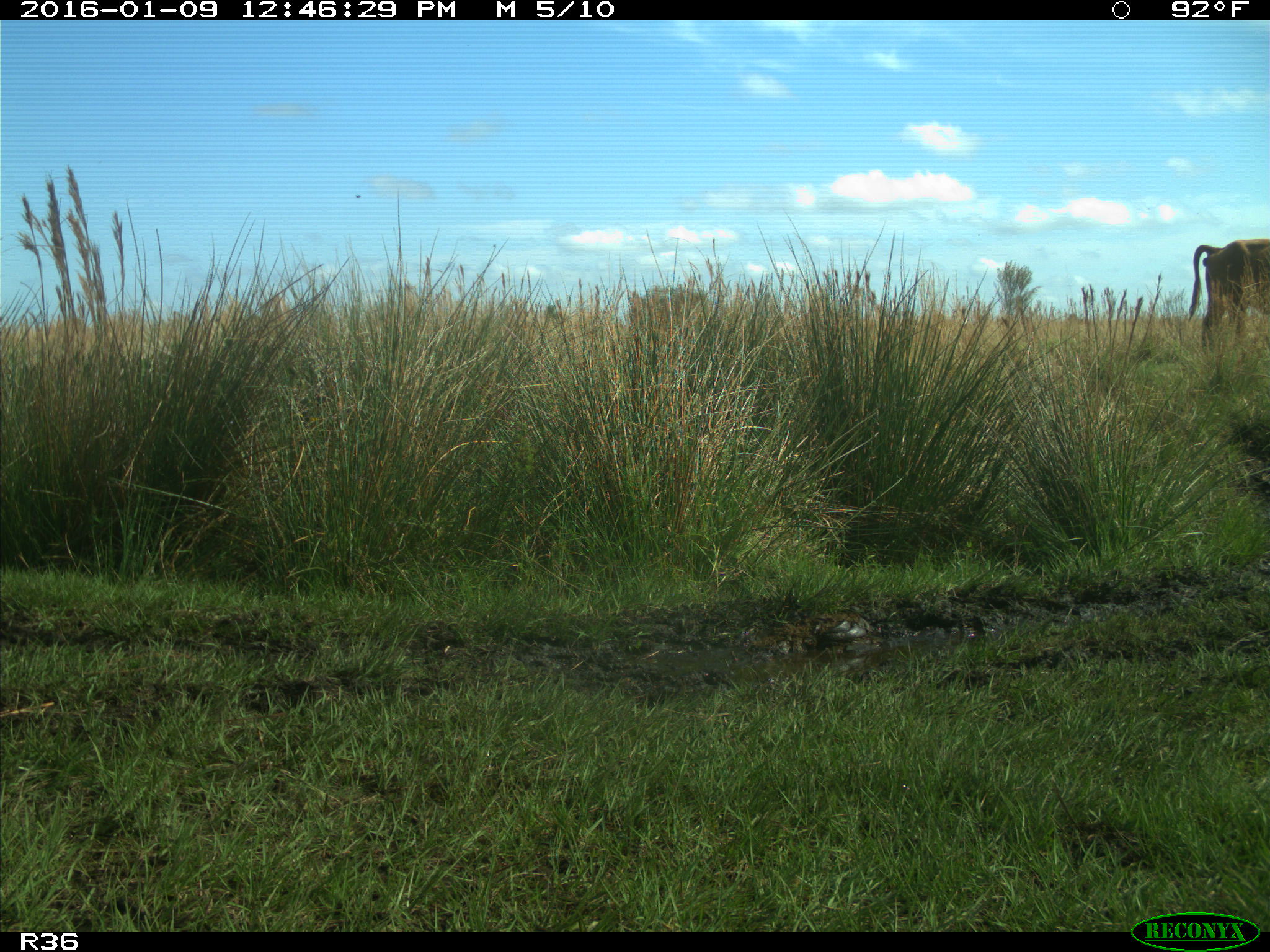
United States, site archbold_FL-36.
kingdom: Animalia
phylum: Chordata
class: Mammalia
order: Artiodactyla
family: Bovidae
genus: Bos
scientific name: Bos taurus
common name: domestic cow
Bos taurus (domestic cow).